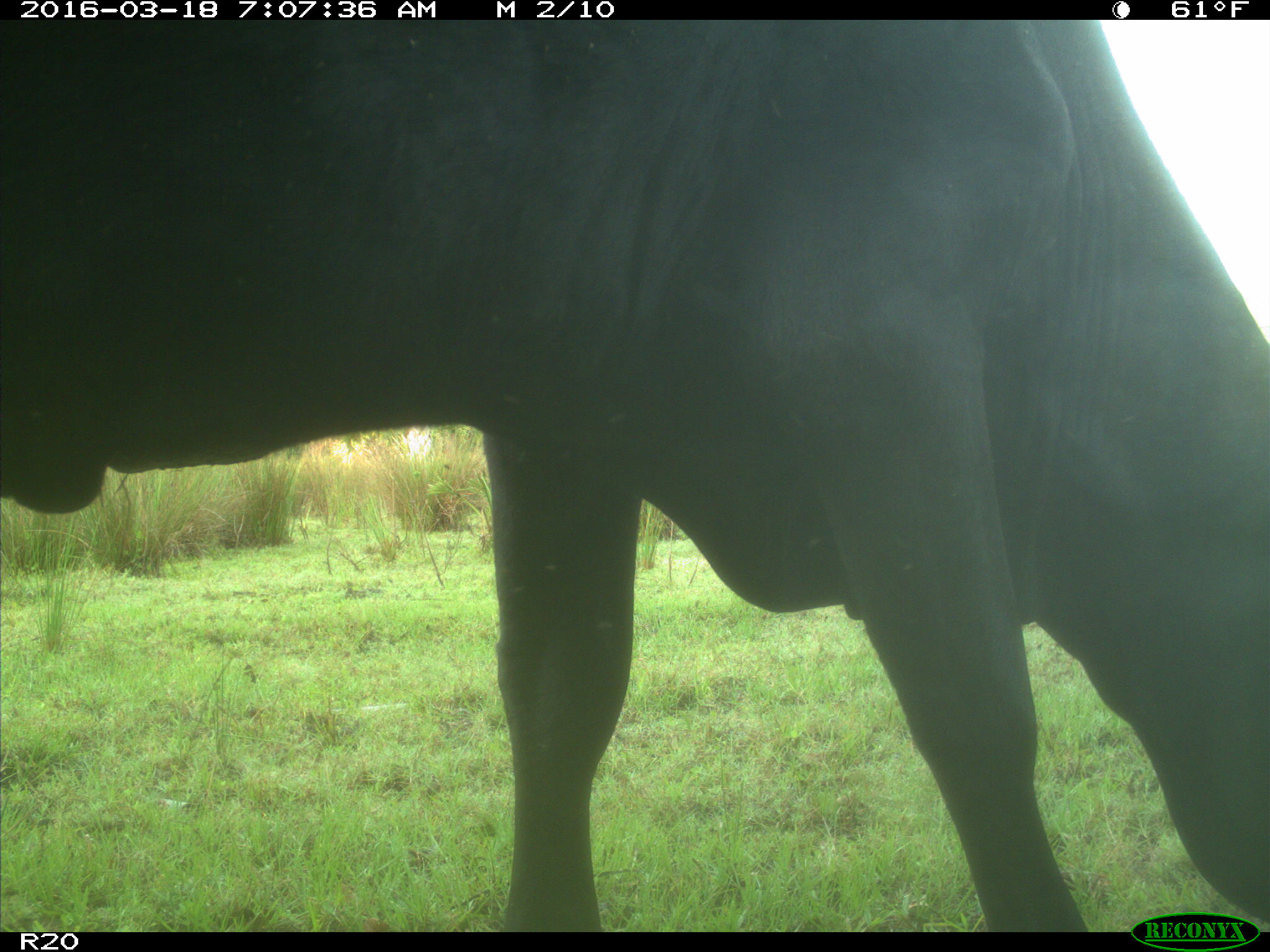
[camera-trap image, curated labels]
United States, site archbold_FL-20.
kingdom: Animalia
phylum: Chordata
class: Mammalia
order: Artiodactyla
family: Bovidae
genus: Bos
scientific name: Bos taurus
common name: domestic cow